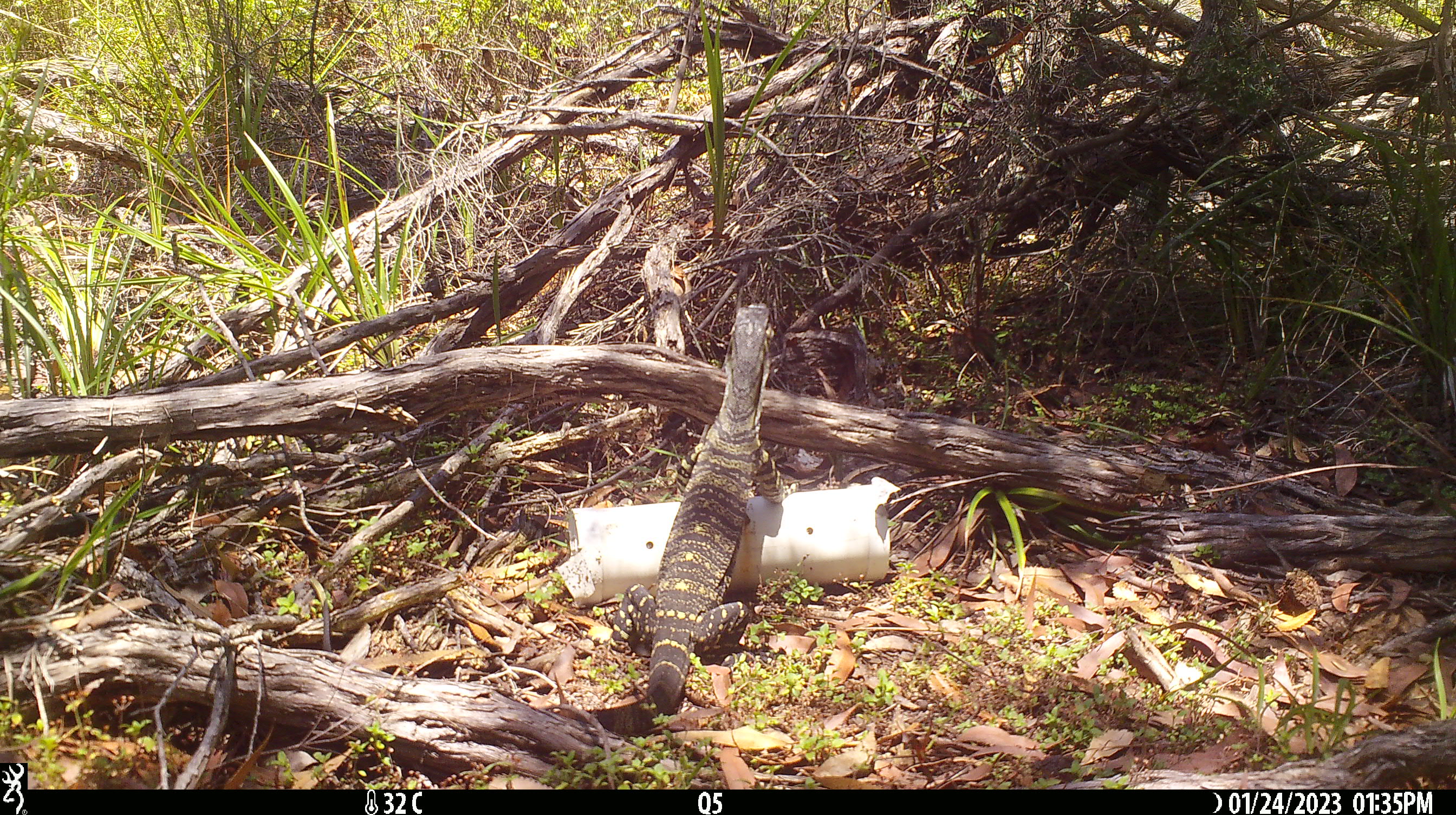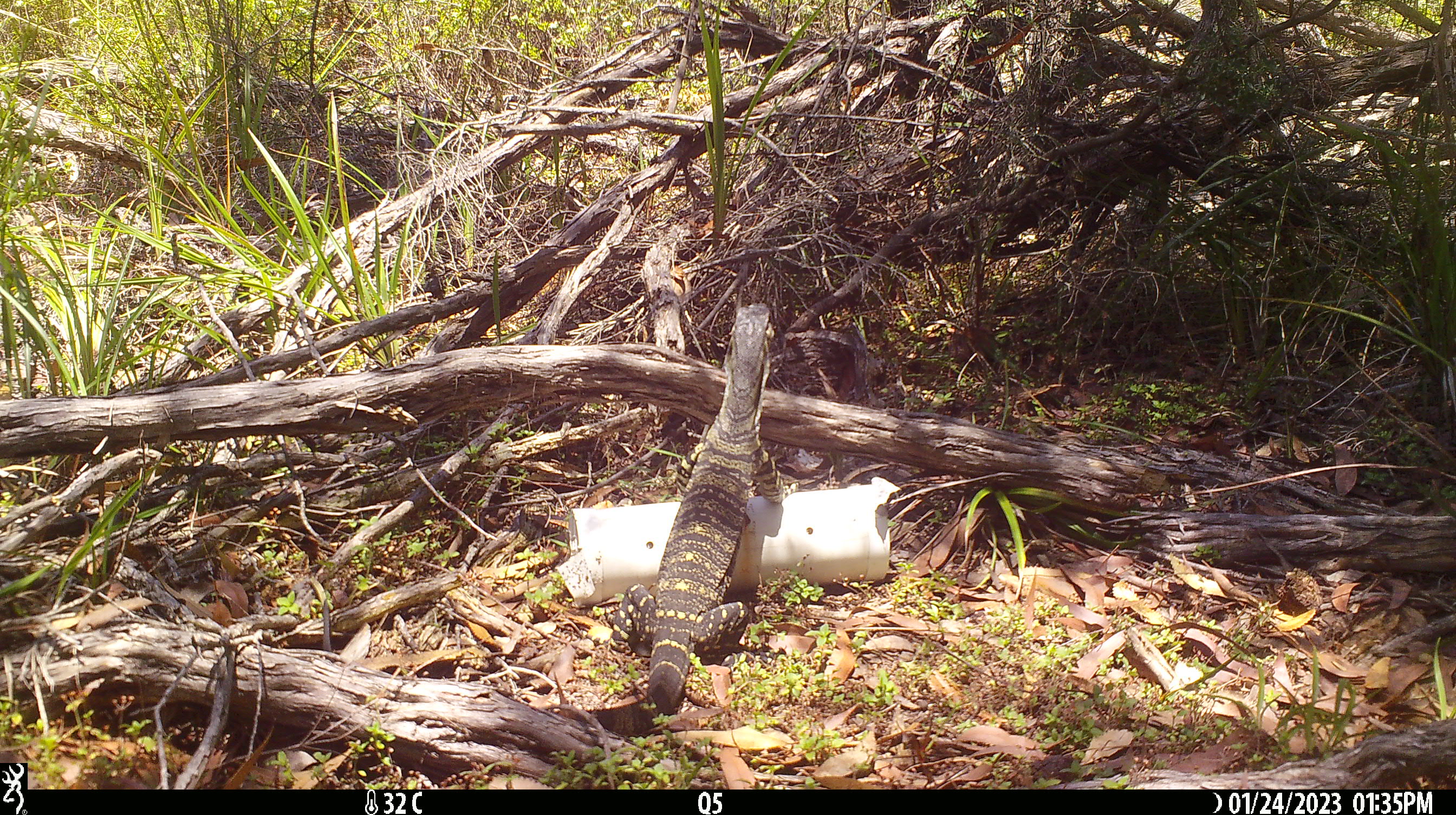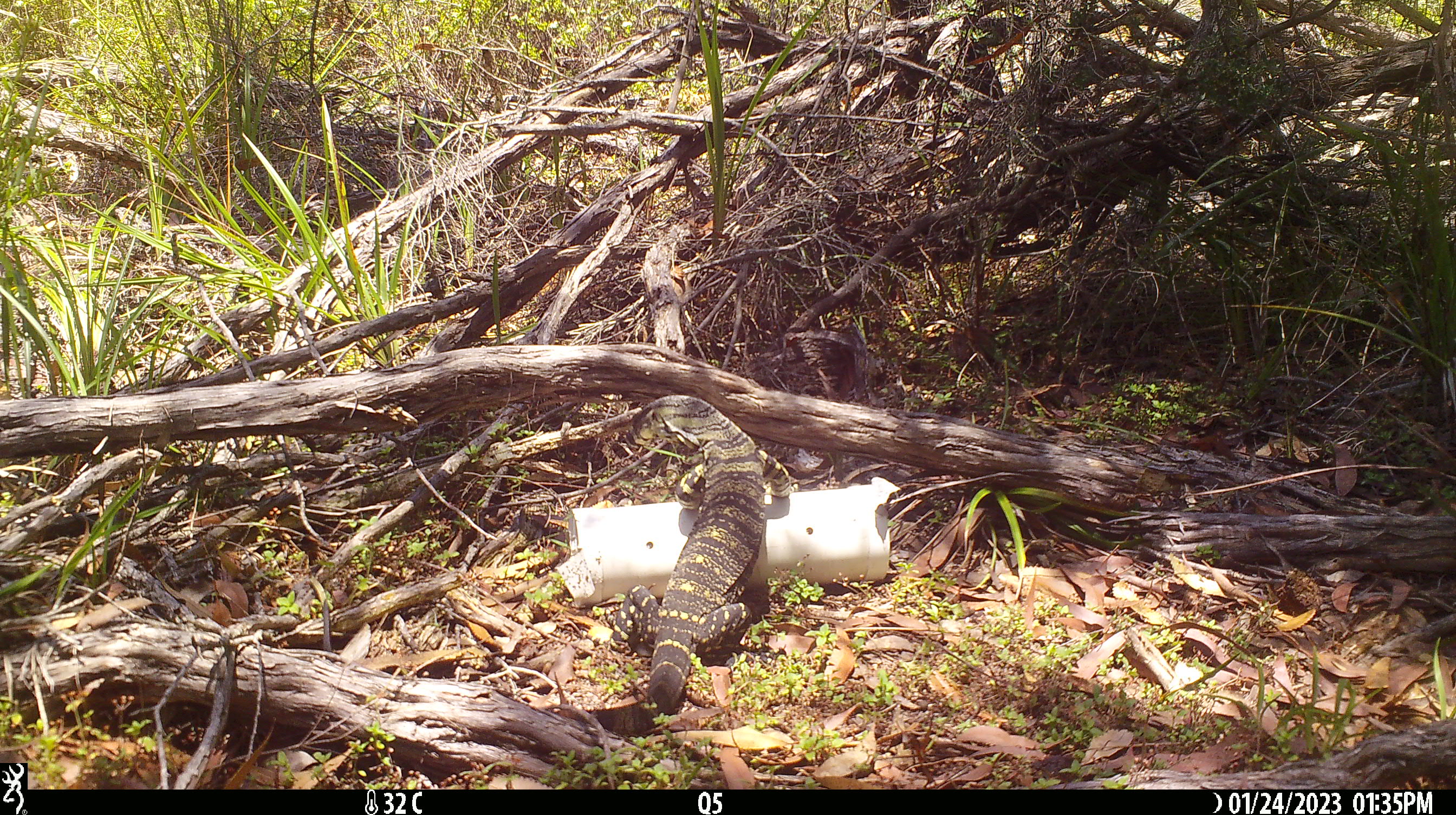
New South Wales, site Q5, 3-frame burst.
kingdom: Animalia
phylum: Chordata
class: Reptilia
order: Squamata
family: Varanidae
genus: Varanus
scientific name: Varanus varius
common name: lace monitor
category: goanna